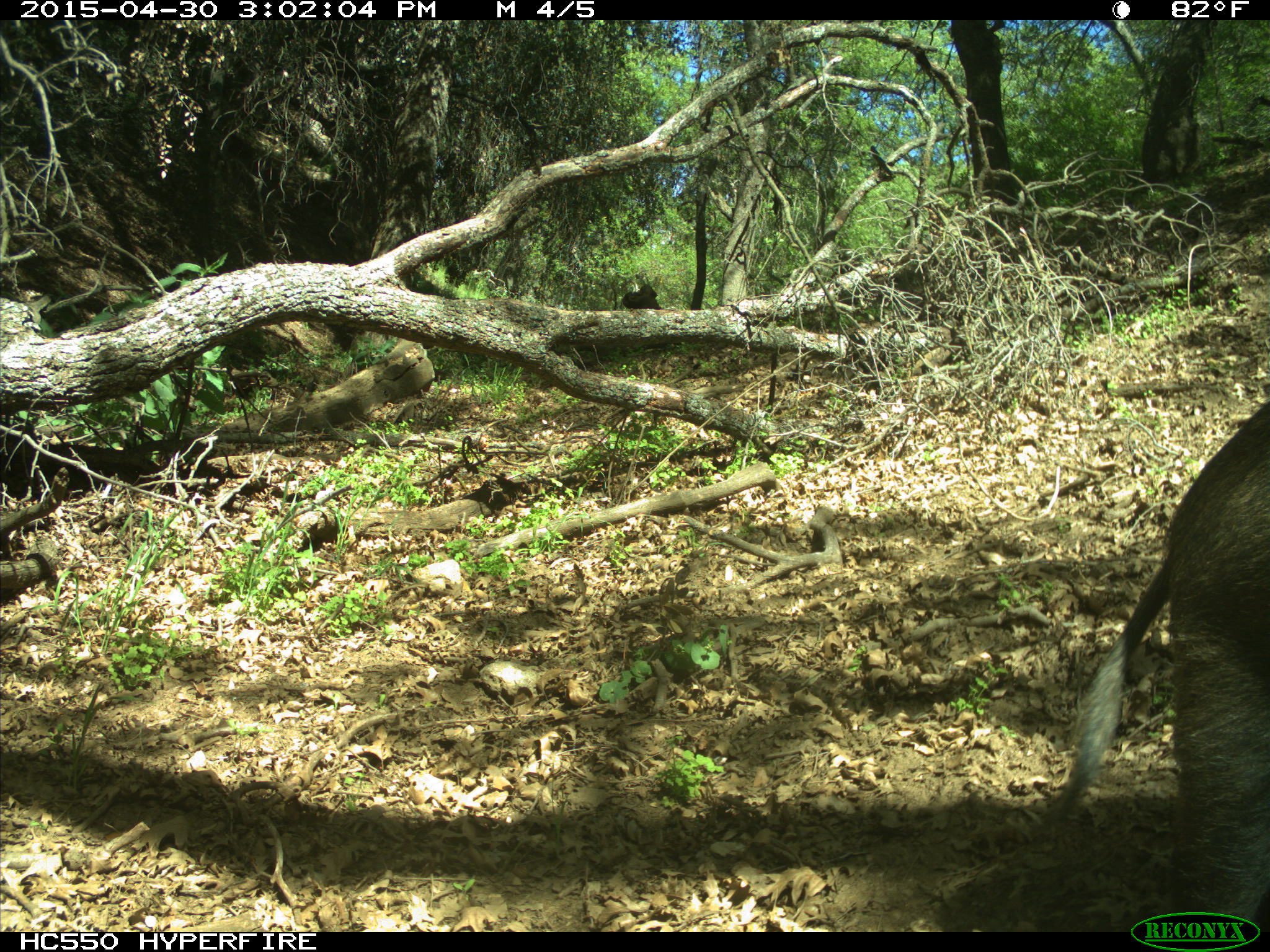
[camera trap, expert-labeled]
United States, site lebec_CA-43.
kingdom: Animalia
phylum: Chordata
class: Mammalia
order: Artiodactyla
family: Suidae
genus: Sus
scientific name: Sus scrofa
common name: wild boar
Sus scrofa (wild boar).